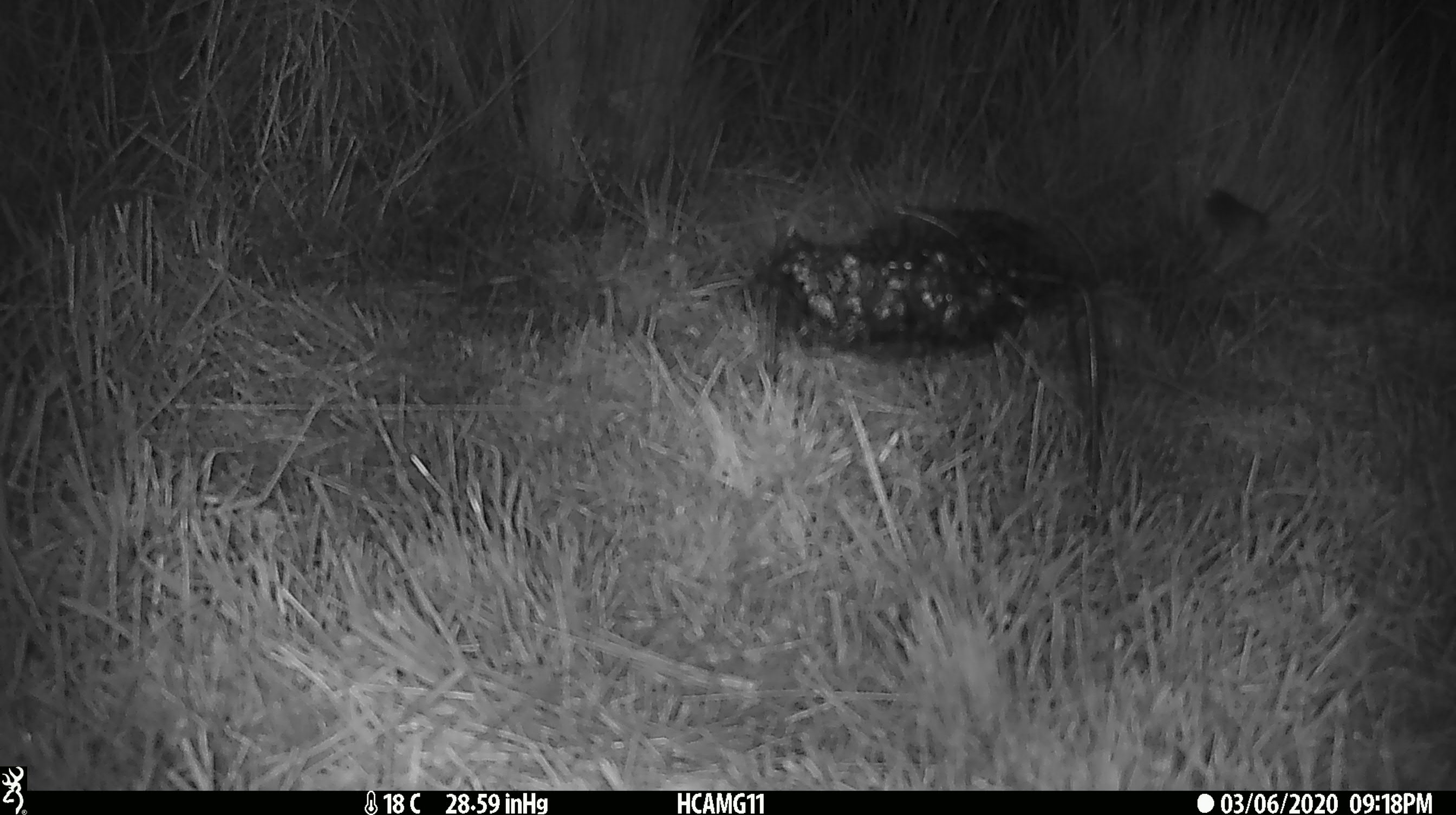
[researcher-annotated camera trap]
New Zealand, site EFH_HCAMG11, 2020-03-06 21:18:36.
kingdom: Animalia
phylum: Chordata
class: Mammalia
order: Rodentia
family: Muridae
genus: Mus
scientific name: Mus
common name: mouse